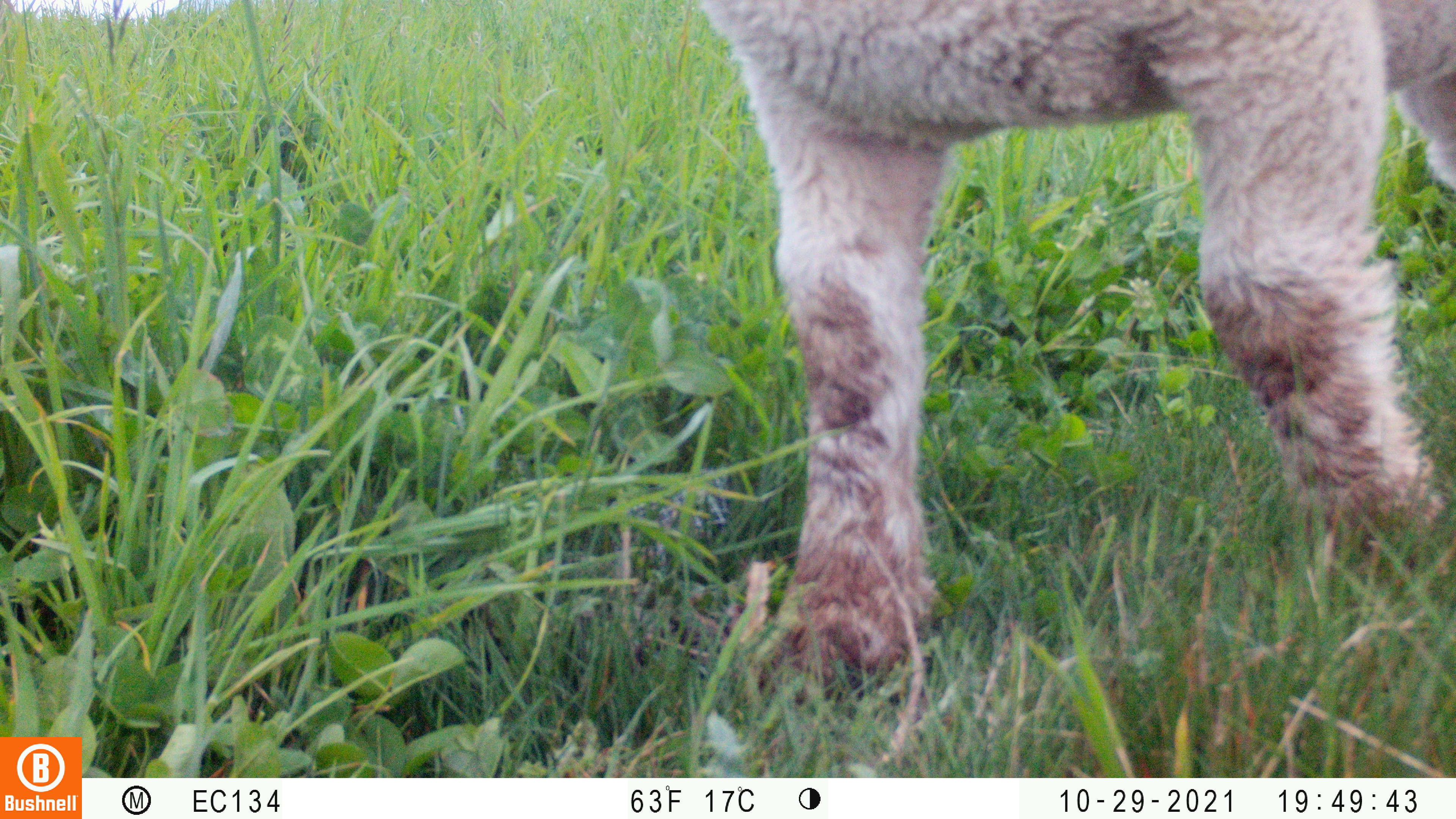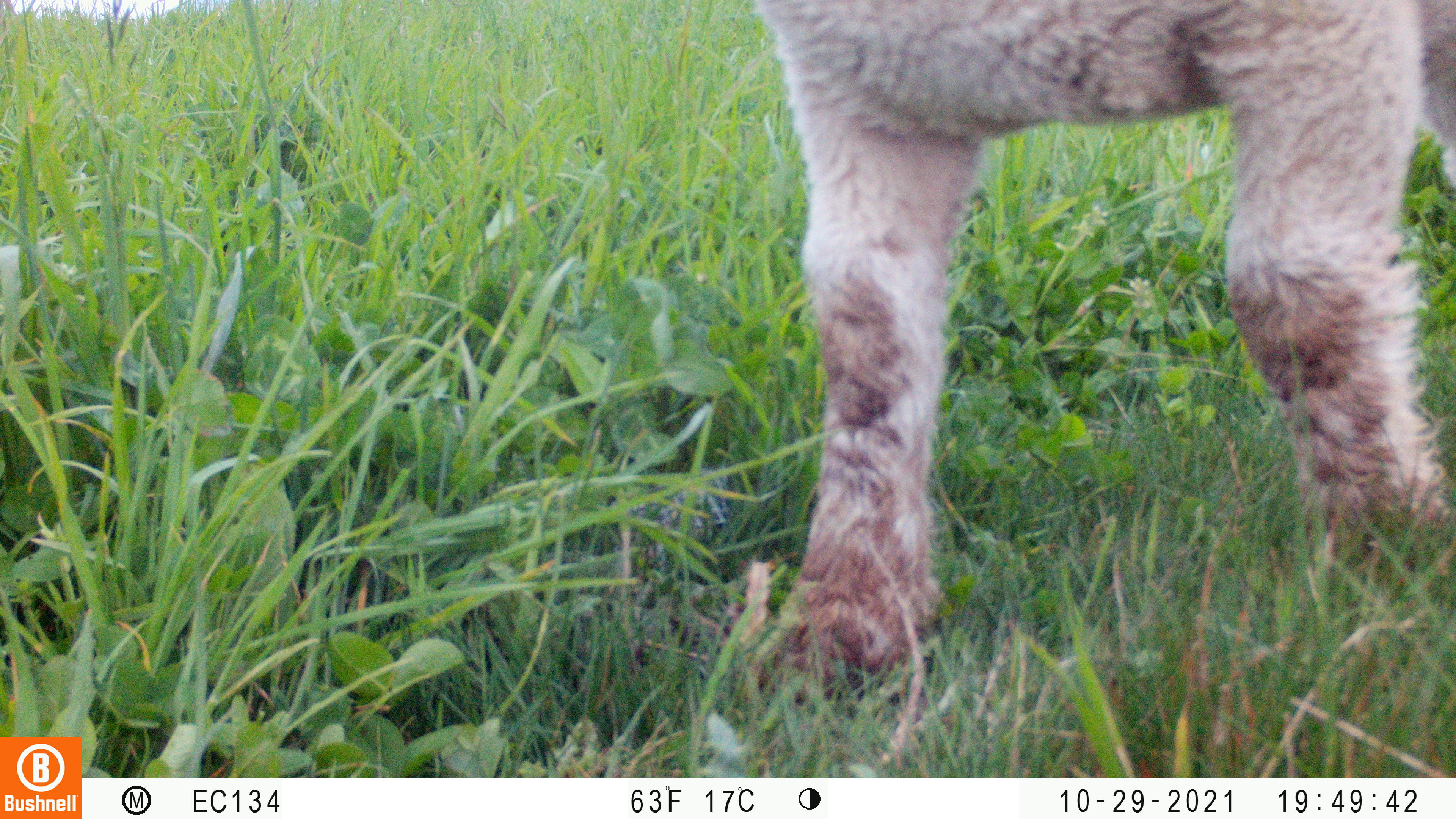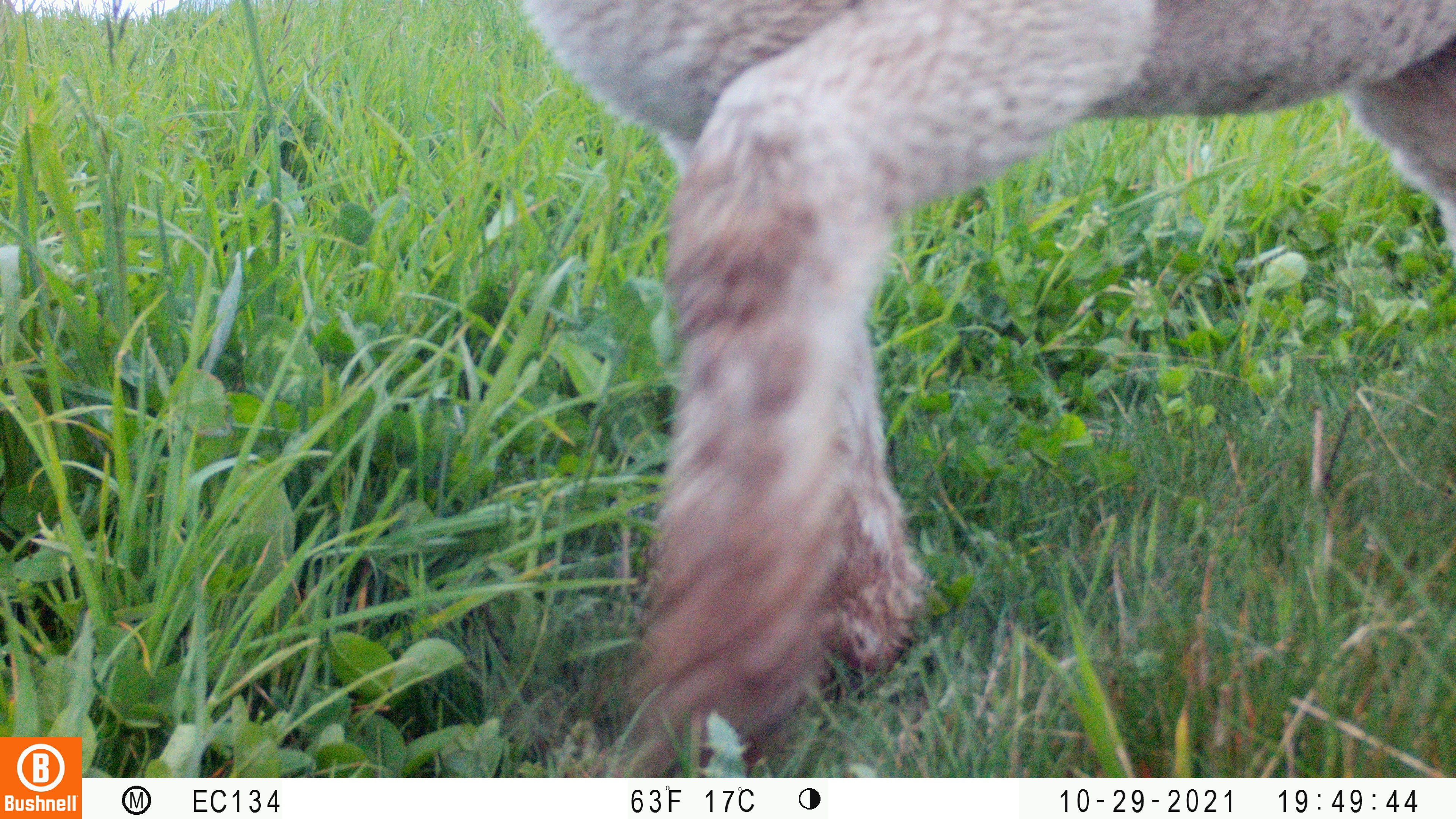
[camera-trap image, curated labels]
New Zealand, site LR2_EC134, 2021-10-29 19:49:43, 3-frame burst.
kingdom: Animalia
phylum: Chordata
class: Mammalia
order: Artiodactyla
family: Bovidae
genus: Bos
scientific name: Bos taurus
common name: domestic cow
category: cow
Cow (domestic cow) (Bos taurus).